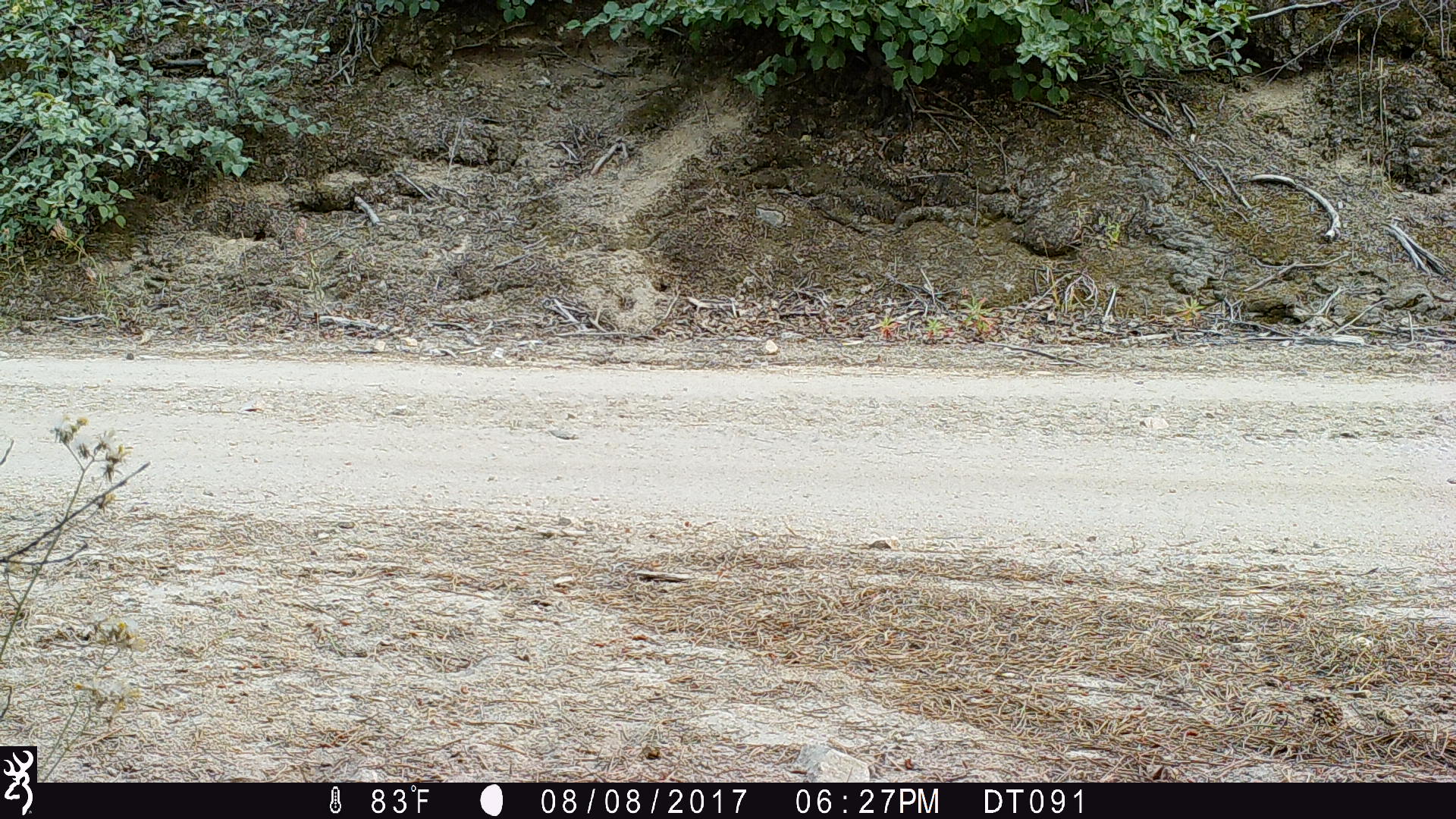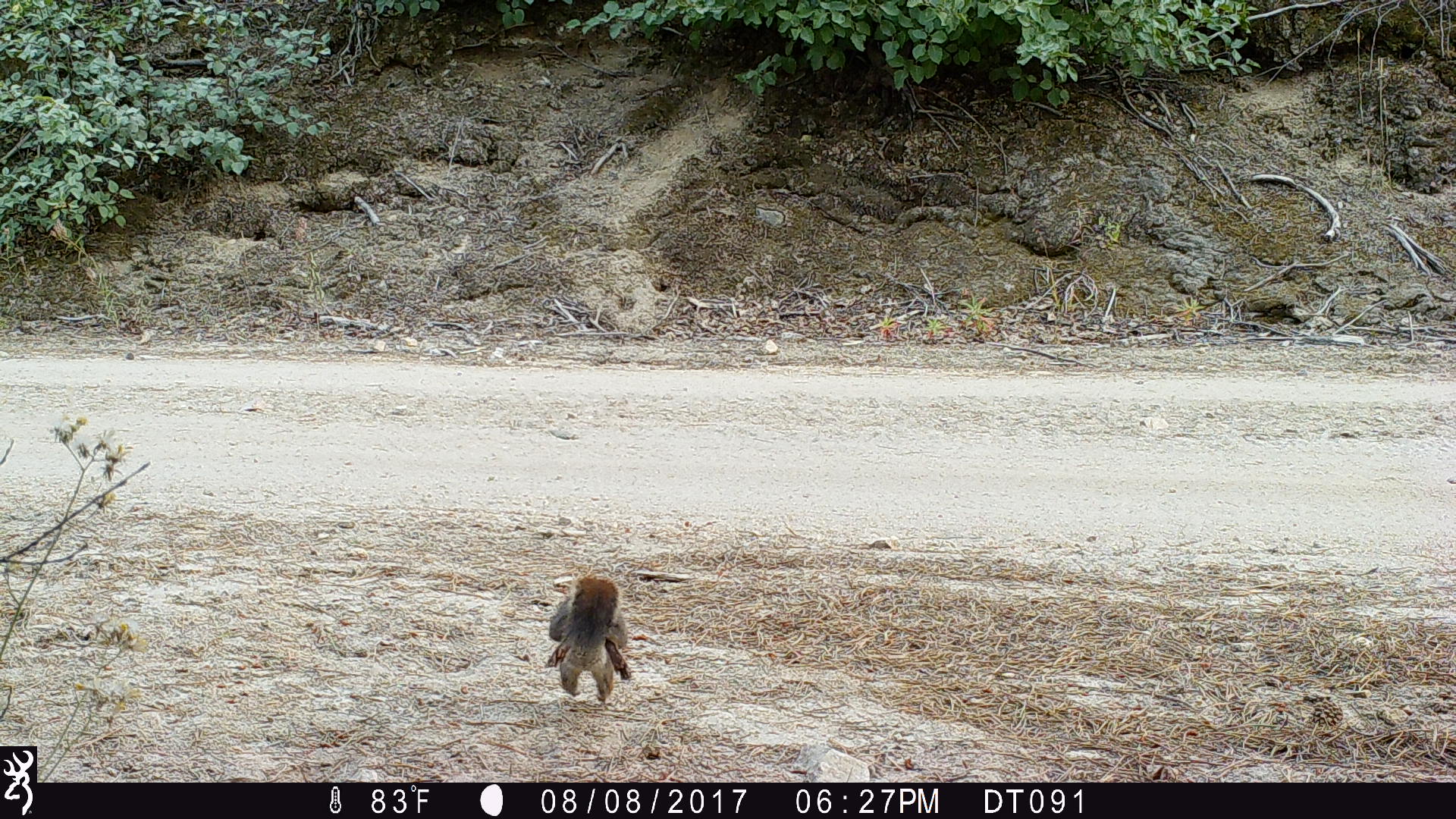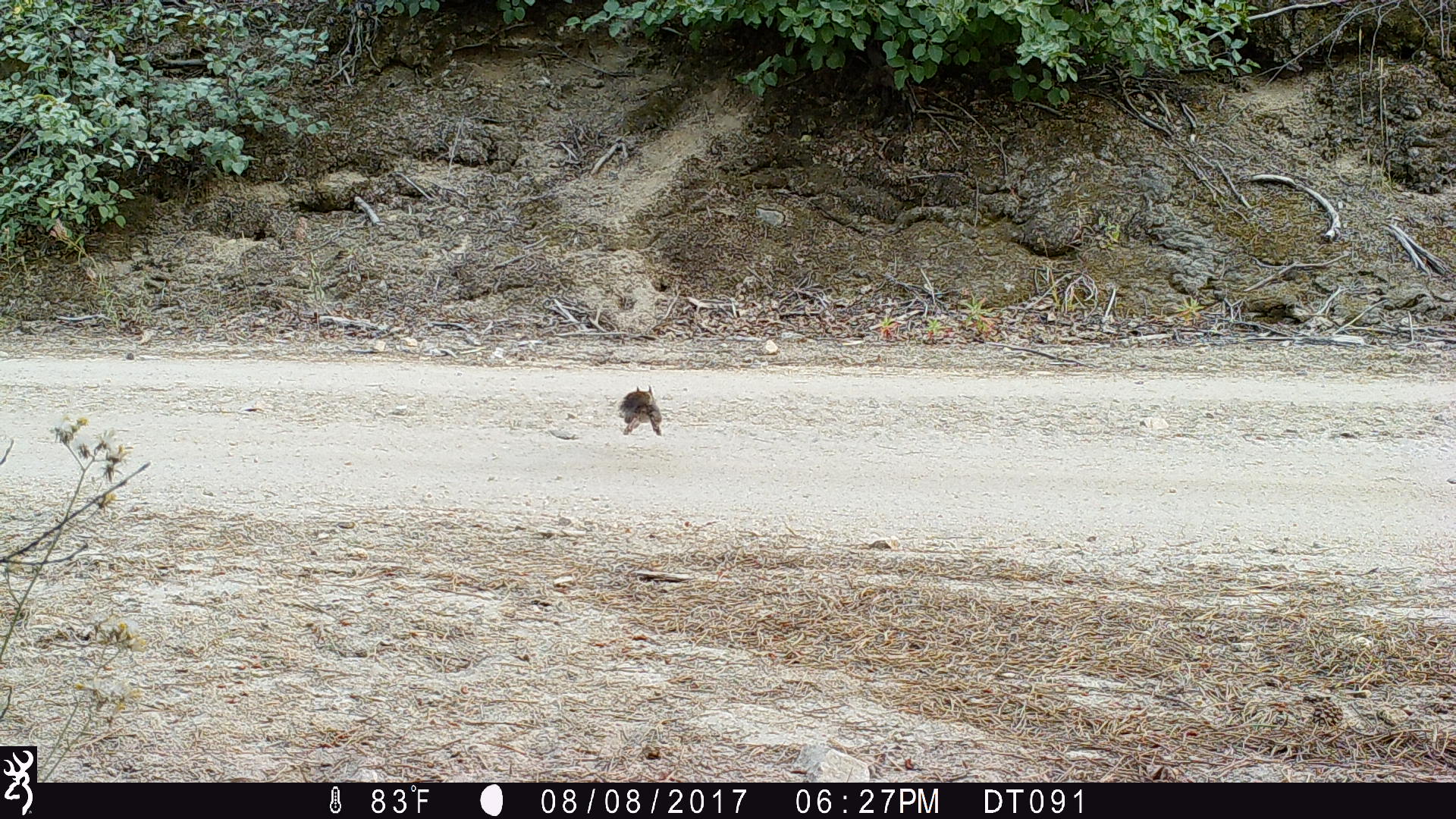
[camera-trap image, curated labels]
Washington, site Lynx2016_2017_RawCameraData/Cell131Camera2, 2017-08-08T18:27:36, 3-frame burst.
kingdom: Animalia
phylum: Chordata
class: Mammalia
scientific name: Mammalia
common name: small mammal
Small mammal (Mammalia). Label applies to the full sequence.